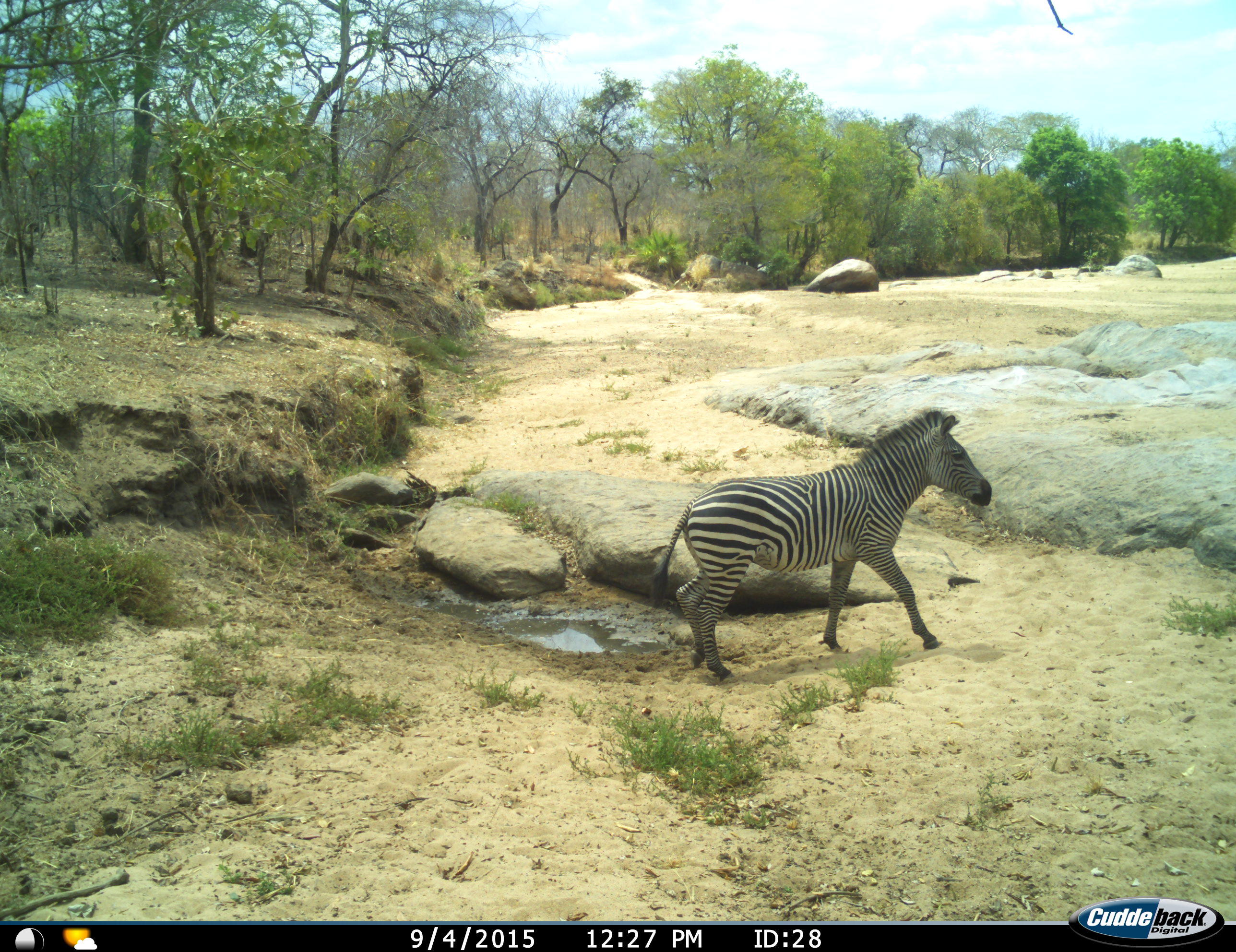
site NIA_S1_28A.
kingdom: Animalia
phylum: Chordata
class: Mammalia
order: Perissodactyla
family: Equidae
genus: Equus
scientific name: Equus quagga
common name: plains zebra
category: zebraplains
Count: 1.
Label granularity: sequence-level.